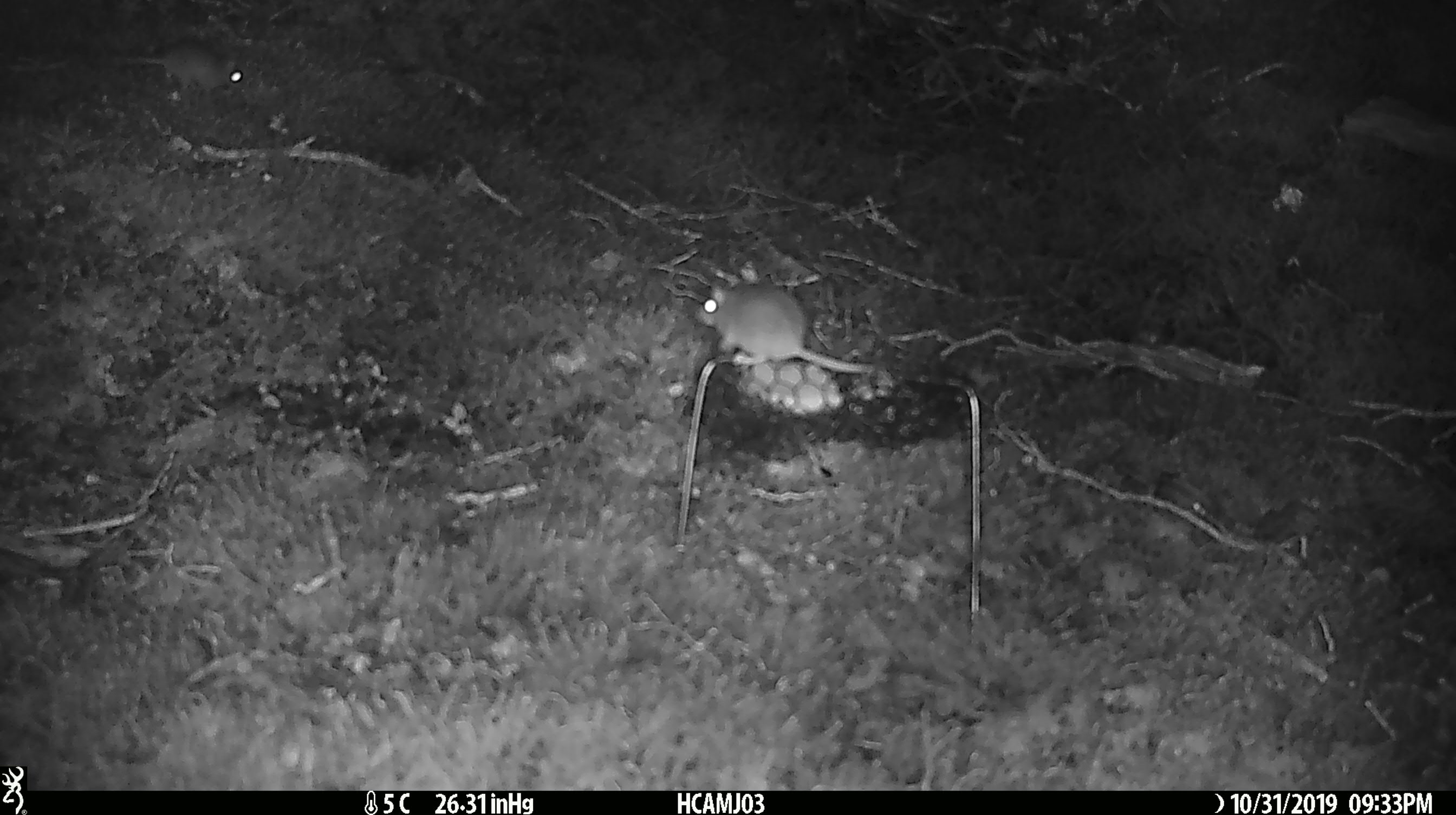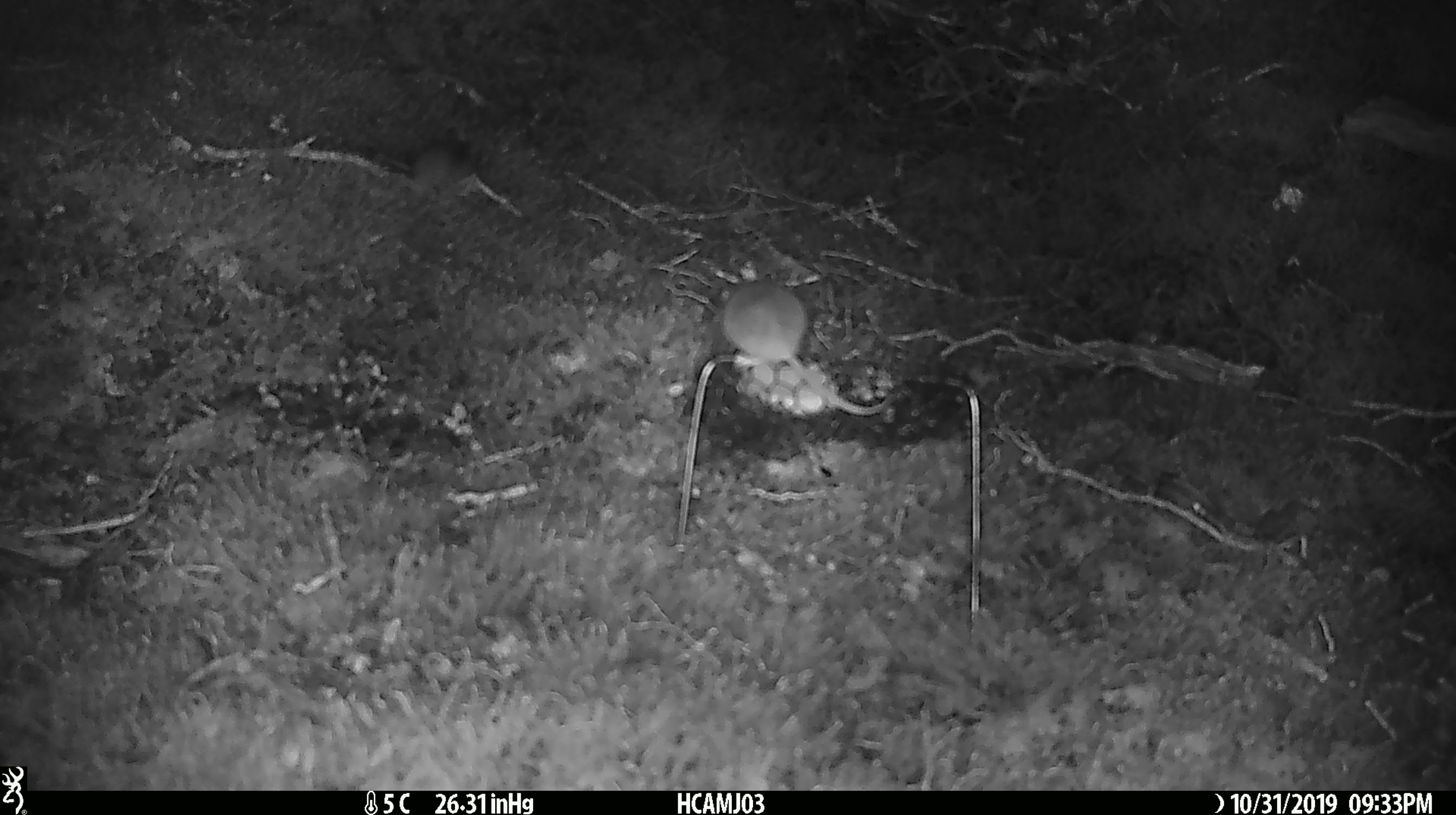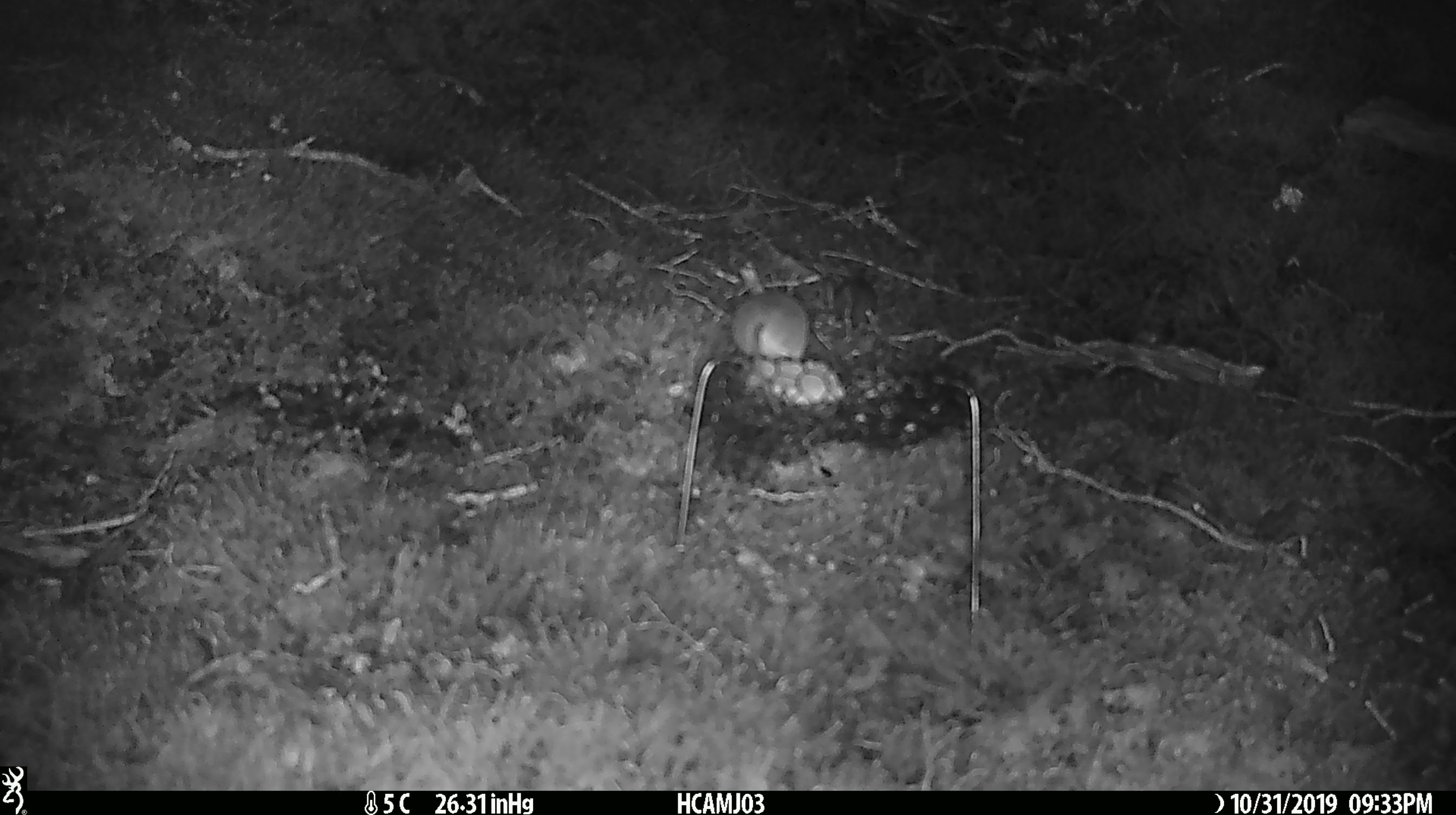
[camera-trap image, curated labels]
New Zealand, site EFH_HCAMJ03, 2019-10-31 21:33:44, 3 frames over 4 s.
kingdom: Animalia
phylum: Chordata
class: Mammalia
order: Rodentia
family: Muridae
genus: Mus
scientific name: Mus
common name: mouse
Mouse (Mus).